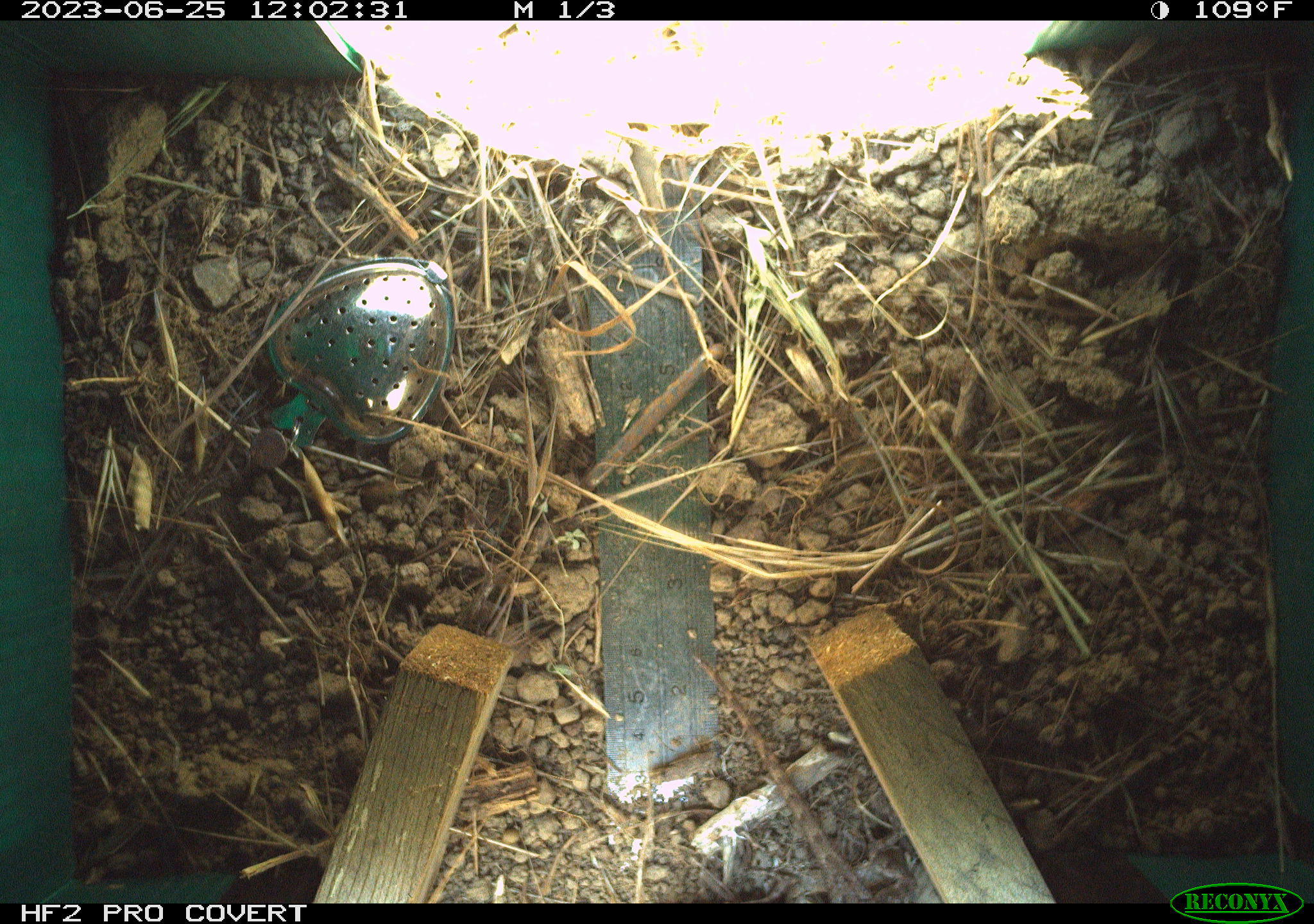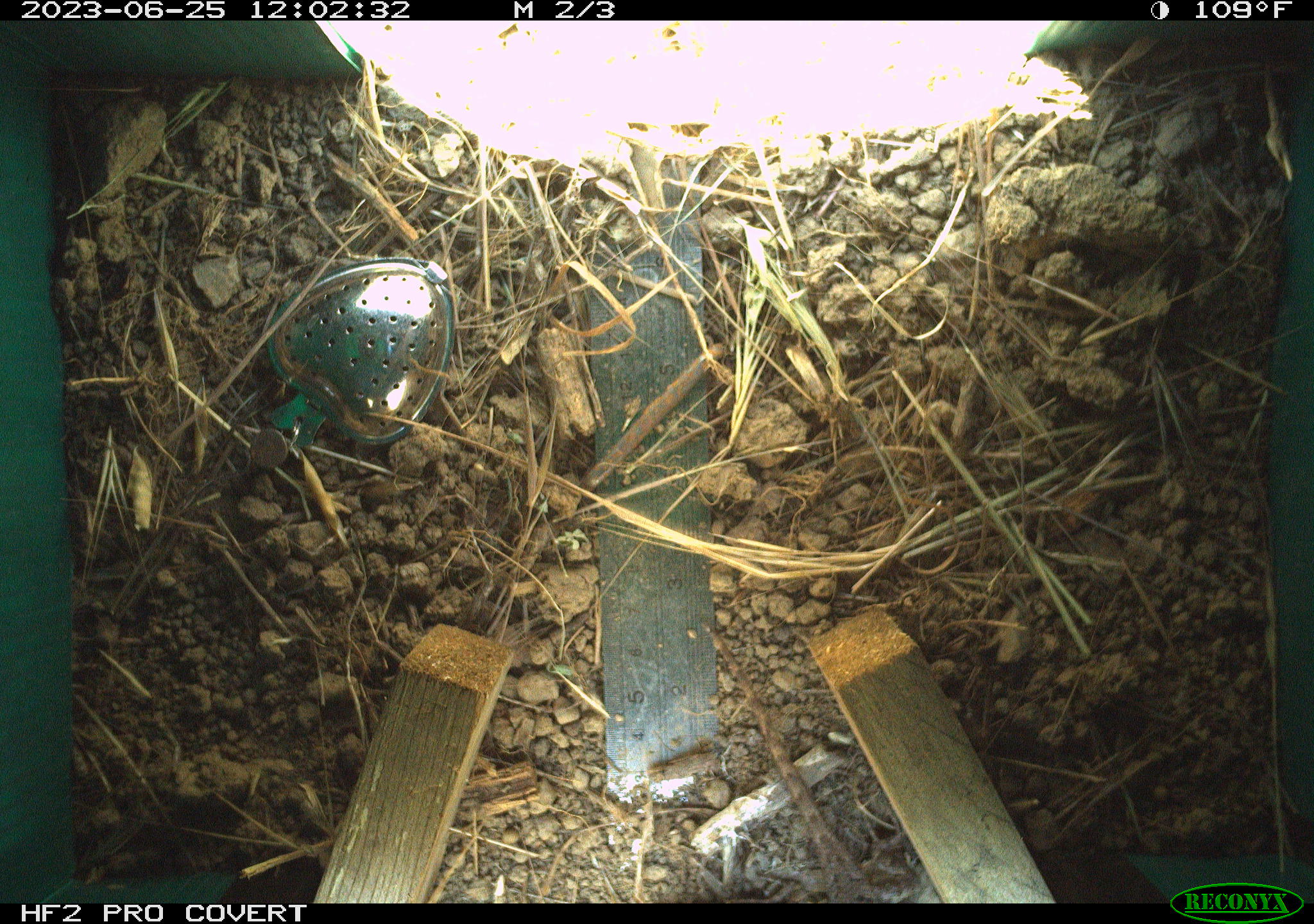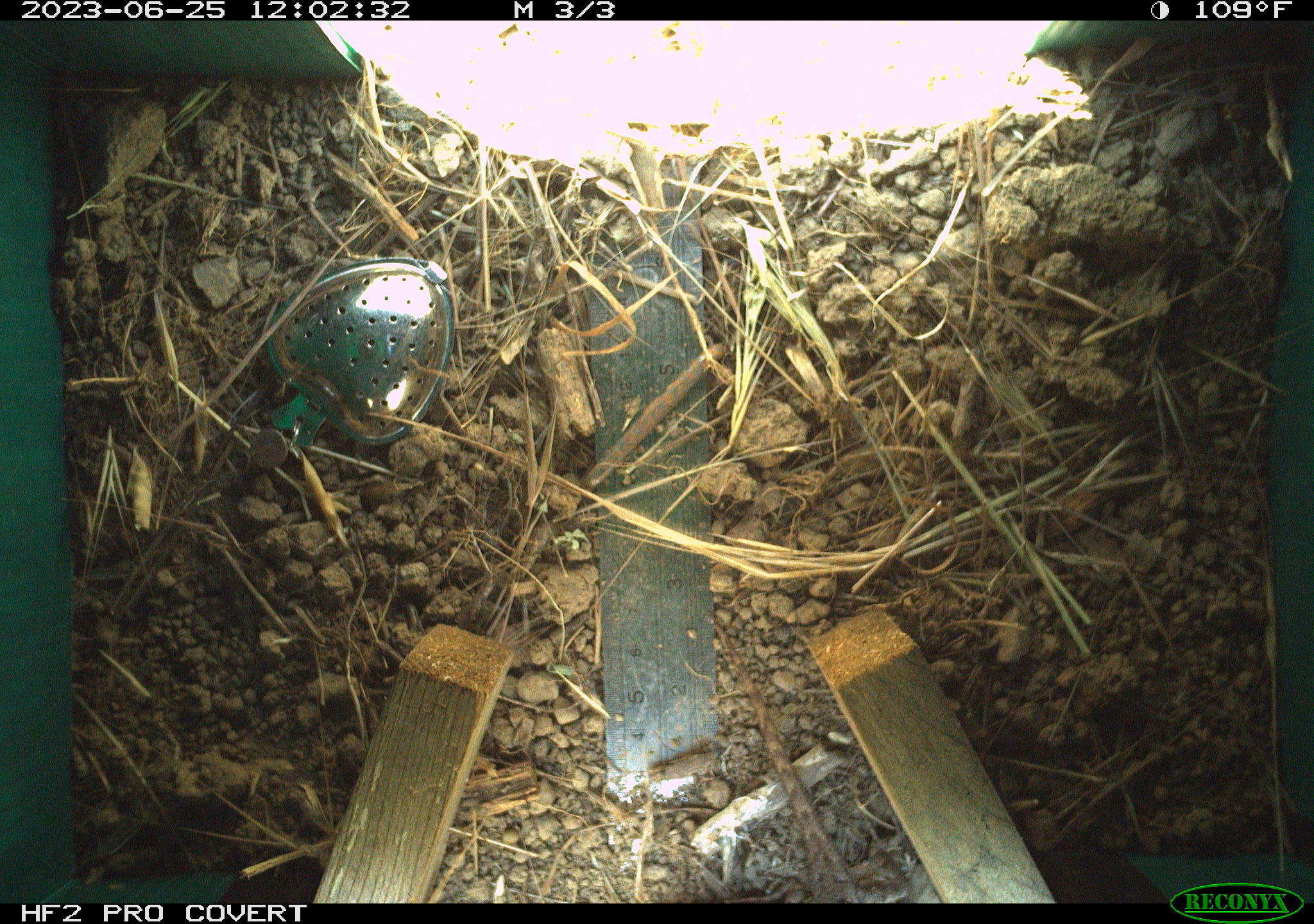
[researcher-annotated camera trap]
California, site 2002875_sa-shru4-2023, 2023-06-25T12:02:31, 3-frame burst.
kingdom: Animalia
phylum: Chordata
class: Reptilia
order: Squamata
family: Phrynosomatidae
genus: Sceloporus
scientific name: Sceloporus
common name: spiny lizards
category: sceloporus species